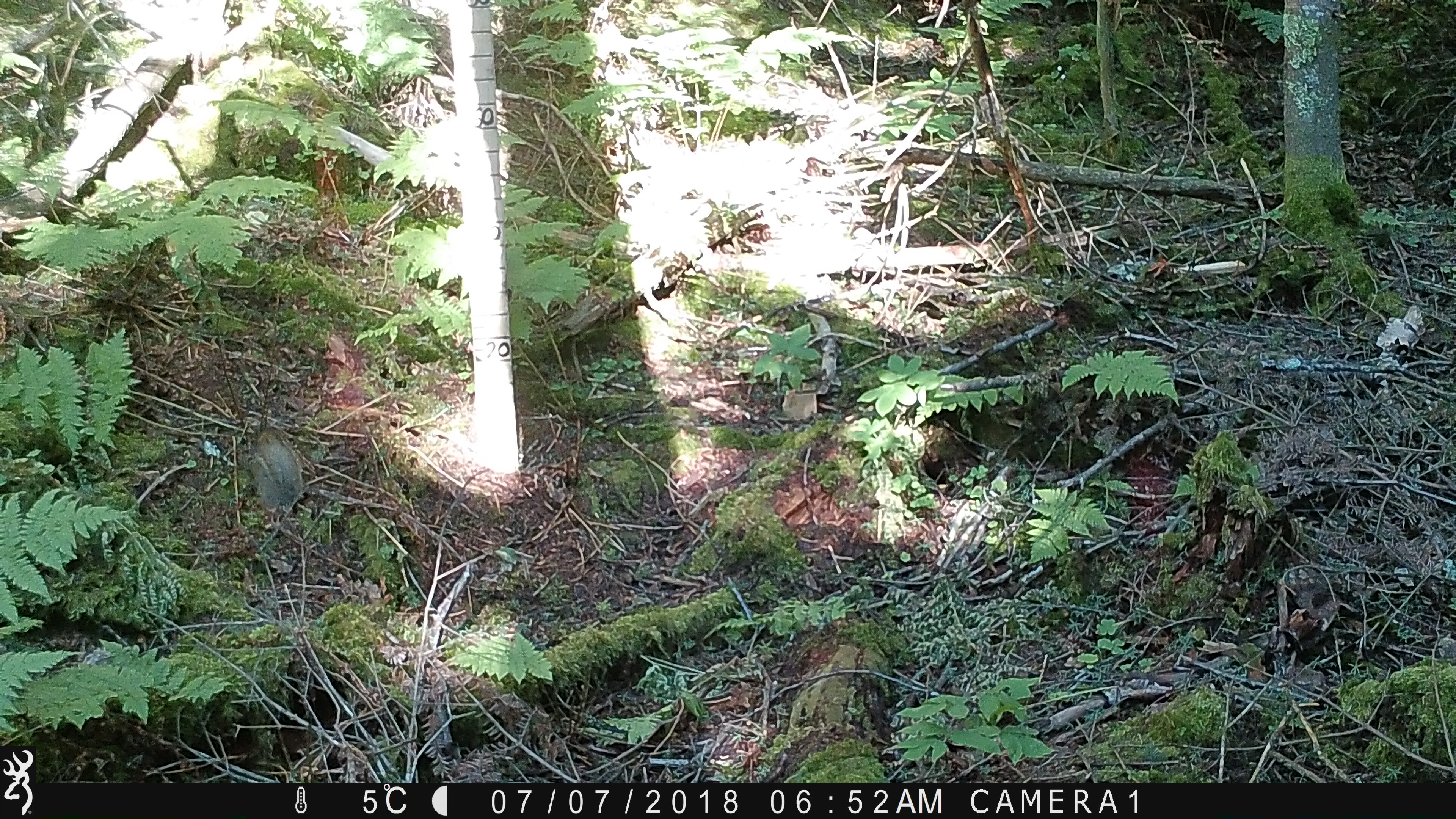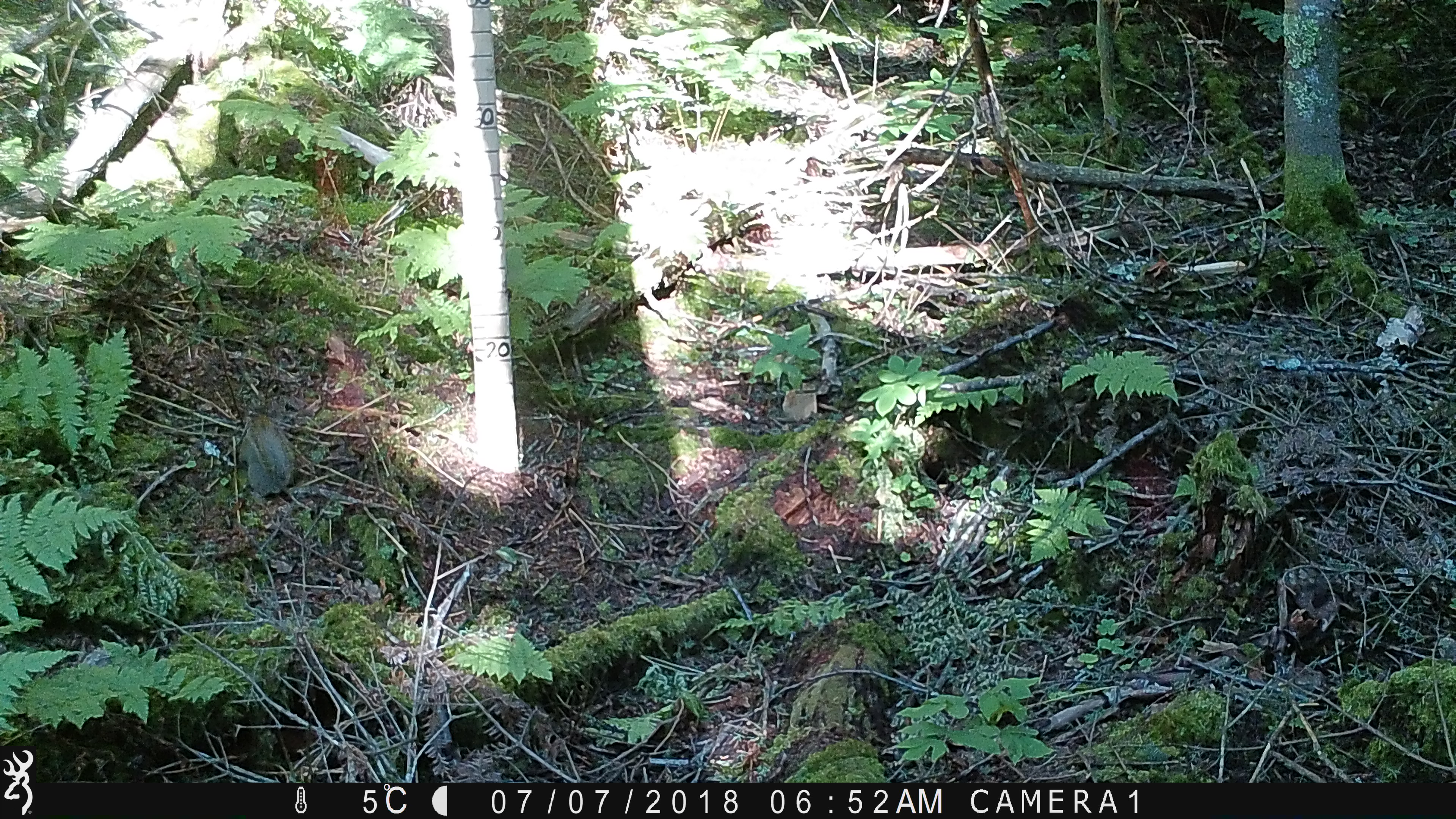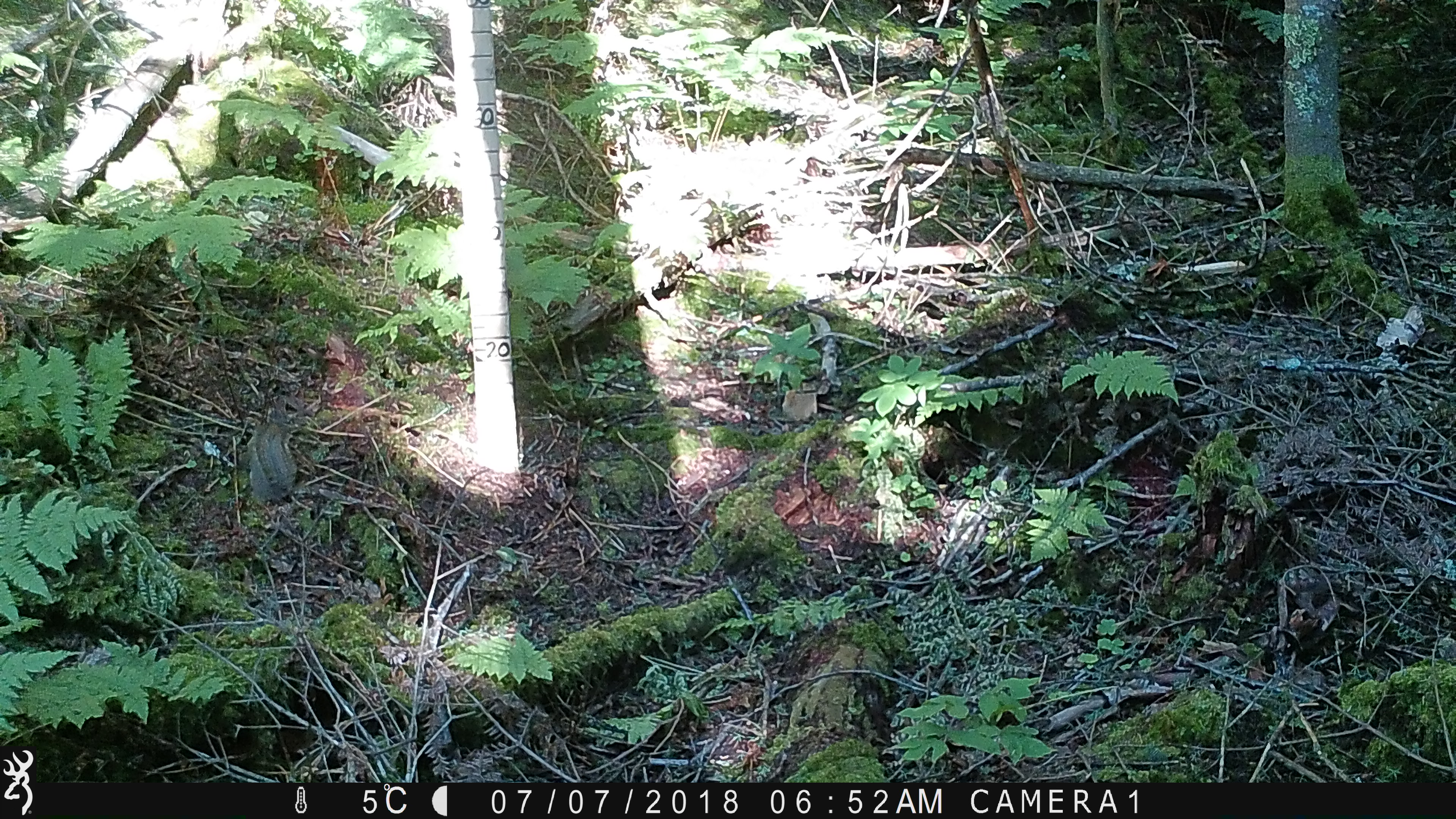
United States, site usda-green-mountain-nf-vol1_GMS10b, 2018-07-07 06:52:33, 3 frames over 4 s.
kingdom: Animalia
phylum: Chordata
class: Mammalia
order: Rodentia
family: Sciuridae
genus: Tamiasciurus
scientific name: Tamiasciurus hudsonicus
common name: red squirrel